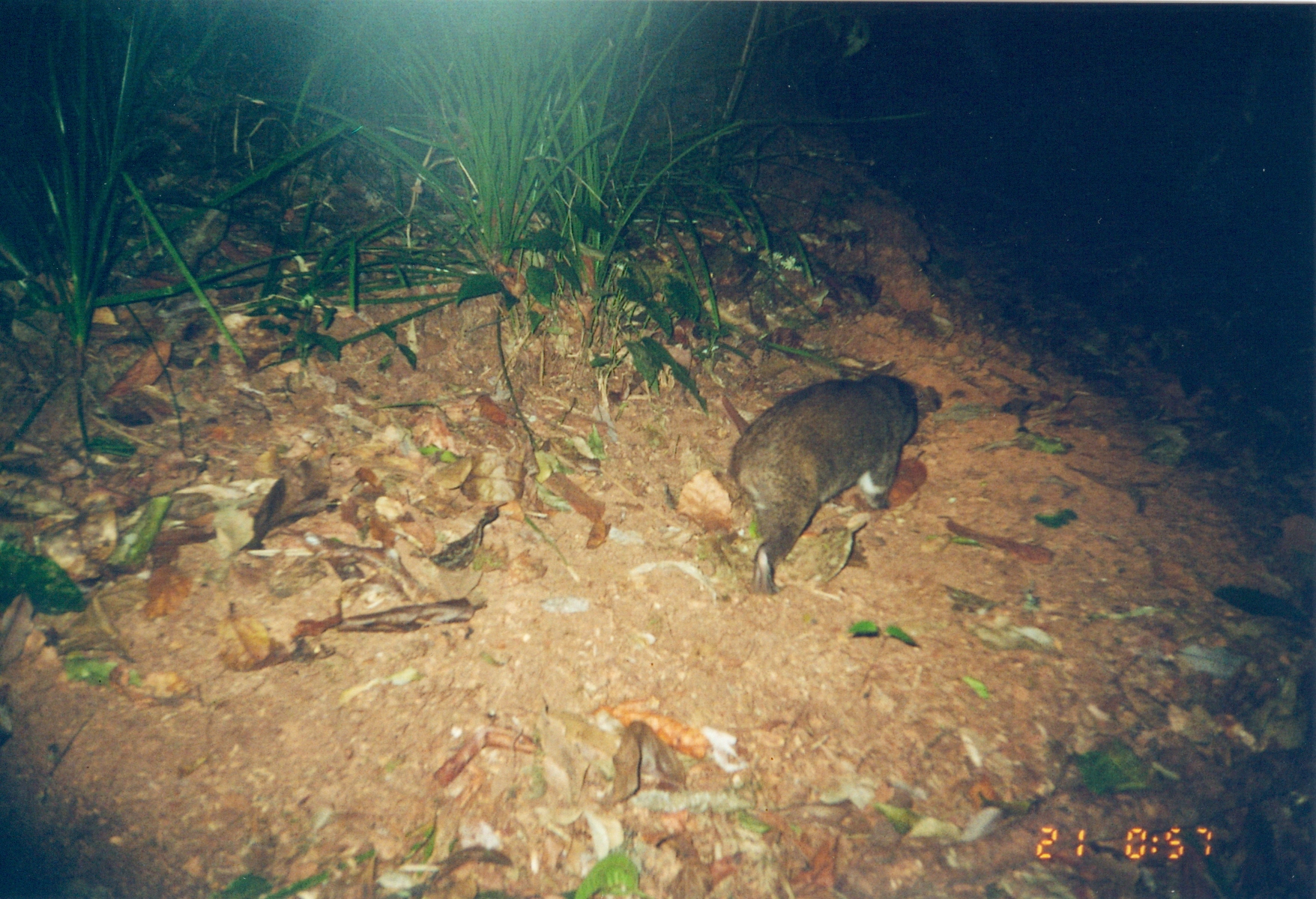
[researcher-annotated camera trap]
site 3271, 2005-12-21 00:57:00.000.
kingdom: Animalia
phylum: Chordata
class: Mammalia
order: Hyracoidea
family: Procaviidae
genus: Dendrohyrax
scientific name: Dendrohyrax arboreus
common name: southern tree hyrax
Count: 1.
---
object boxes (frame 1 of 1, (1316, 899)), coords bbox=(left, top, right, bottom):
dendrohyrax arboreus: bbox=(724, 375, 922, 595)